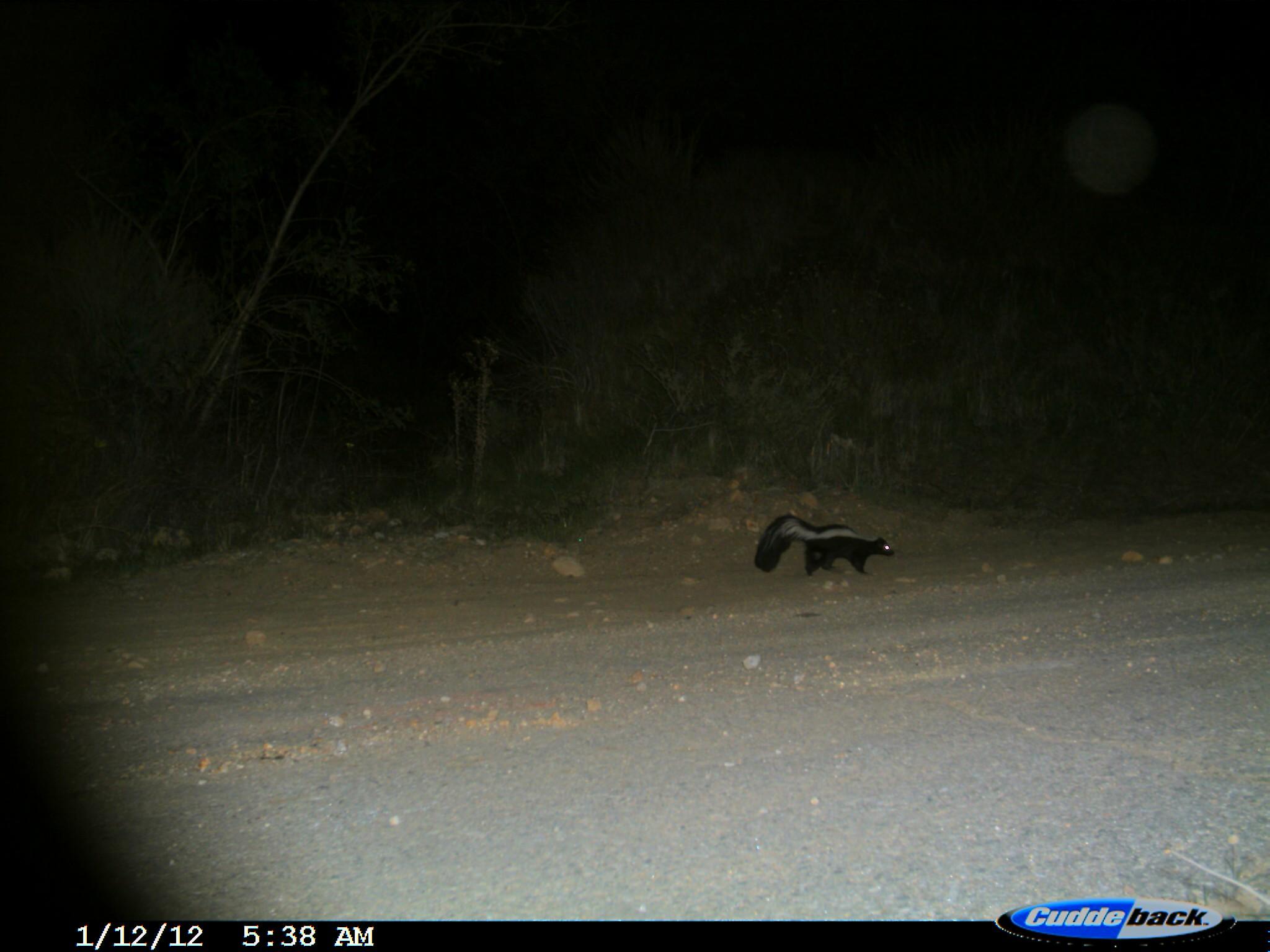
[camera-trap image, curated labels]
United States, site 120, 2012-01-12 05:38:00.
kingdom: Animalia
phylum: Chordata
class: Mammalia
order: Carnivora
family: Mephitidae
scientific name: Mephitidae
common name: skunk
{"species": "skunk (Mephitidae)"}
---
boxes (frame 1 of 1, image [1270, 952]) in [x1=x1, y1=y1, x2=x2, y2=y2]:
skunk: [x1=743, y1=506, x2=906, y2=595]